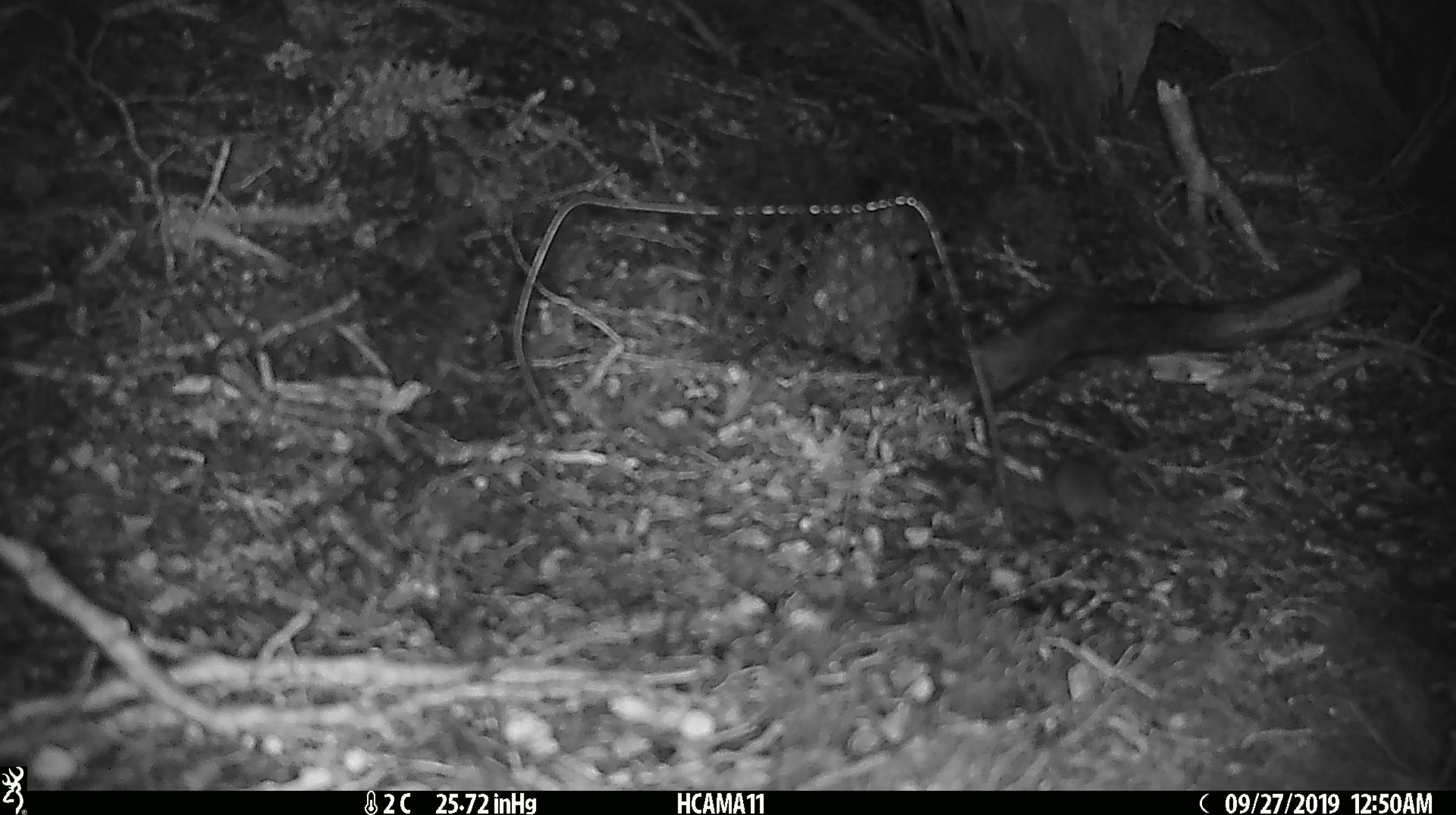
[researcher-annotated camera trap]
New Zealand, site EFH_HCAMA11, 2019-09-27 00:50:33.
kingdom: Animalia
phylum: Chordata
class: Mammalia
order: Rodentia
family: Muridae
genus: Mus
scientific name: Mus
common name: mouse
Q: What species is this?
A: Mouse (Mus).